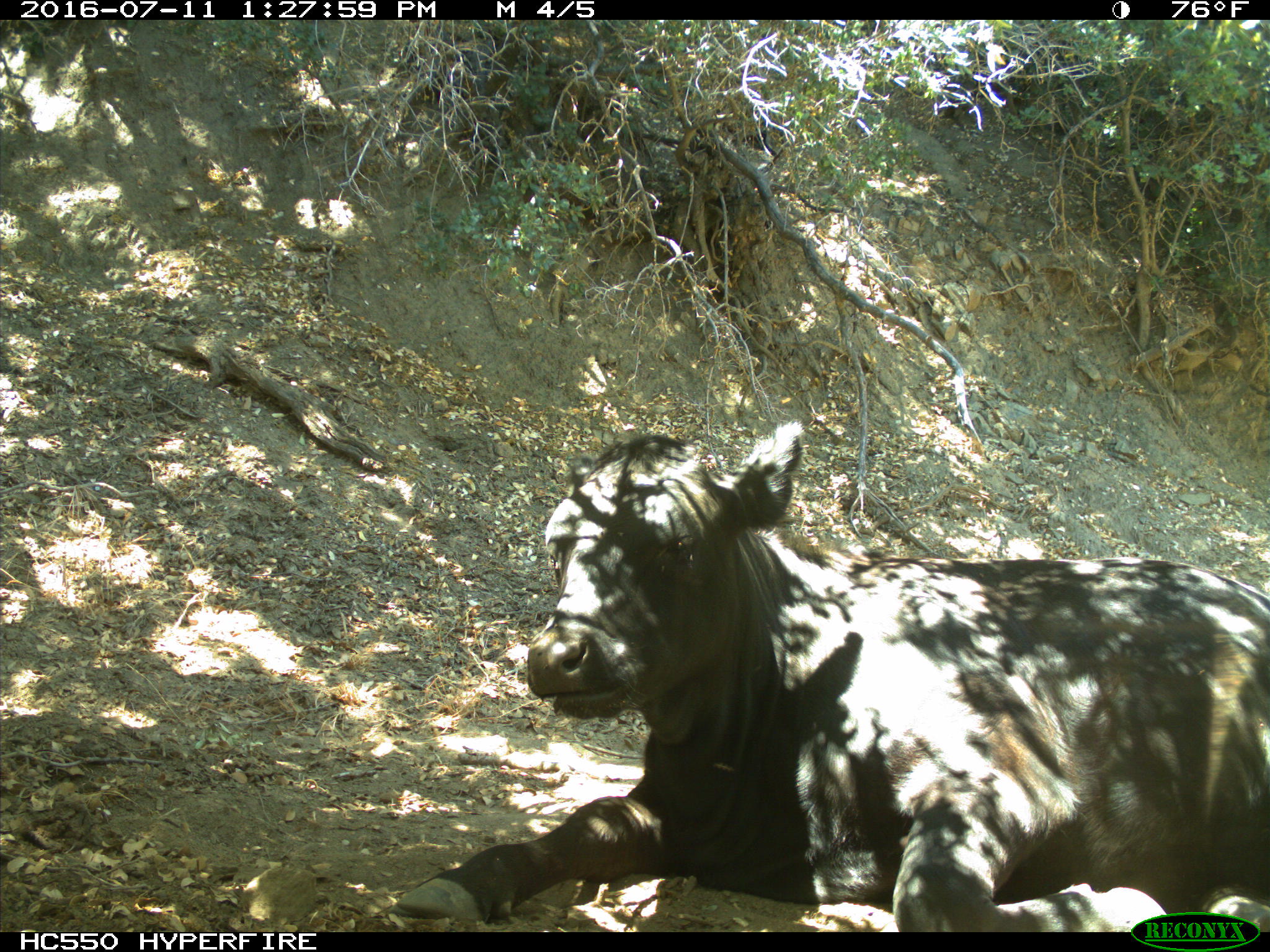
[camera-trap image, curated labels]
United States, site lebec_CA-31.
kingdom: Animalia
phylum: Chordata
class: Mammalia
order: Artiodactyla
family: Bovidae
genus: Bos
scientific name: Bos taurus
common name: domestic cow